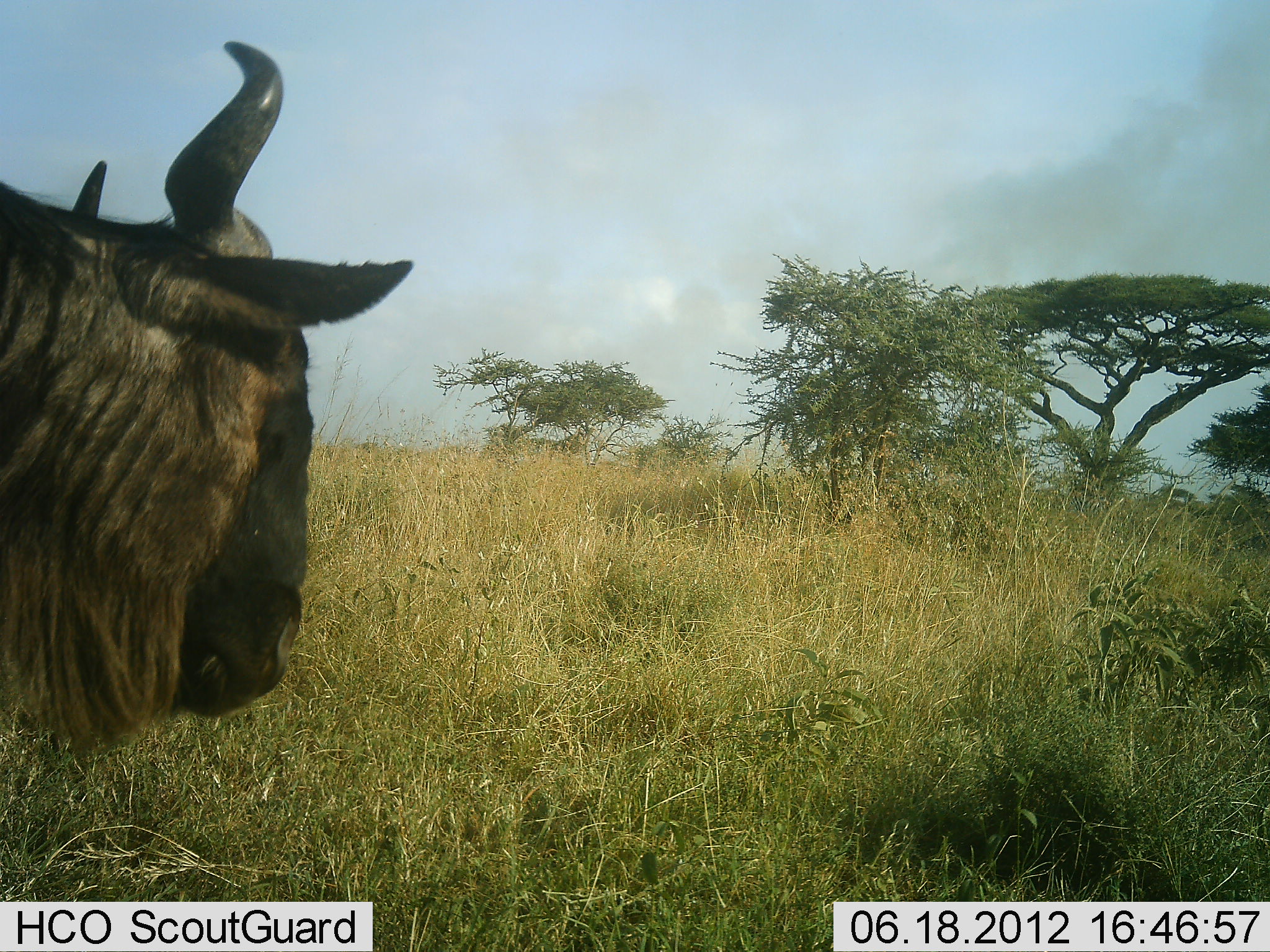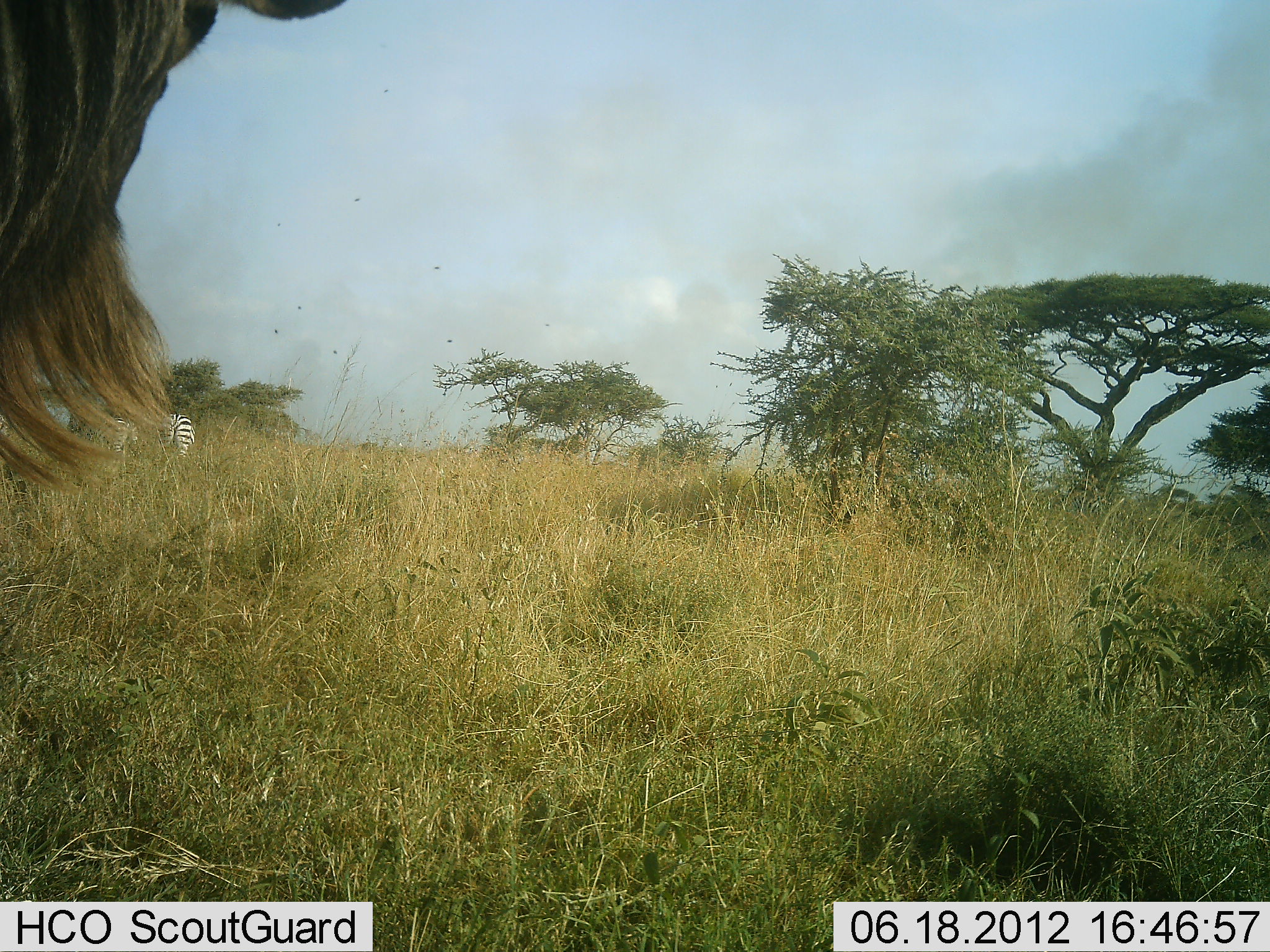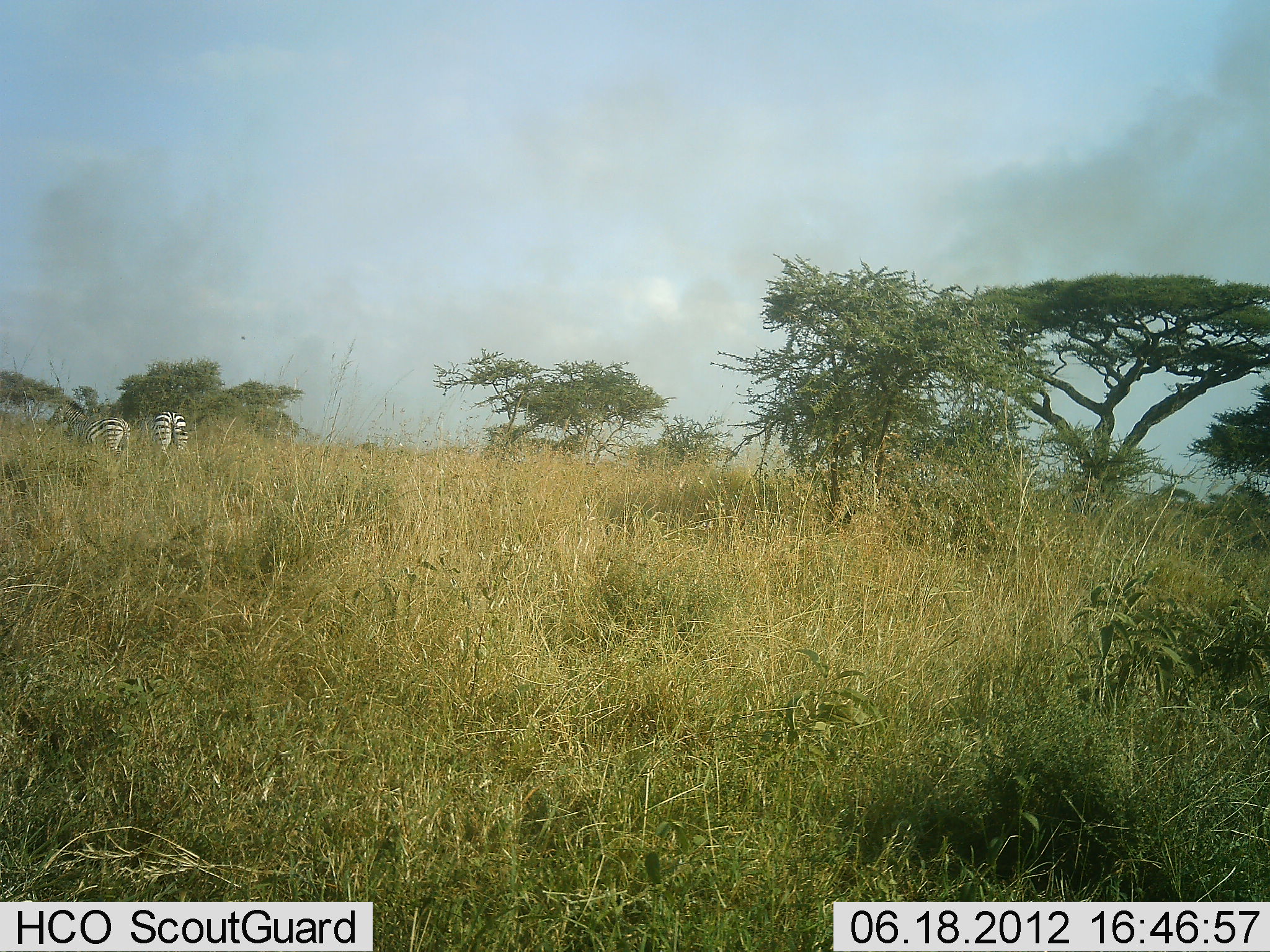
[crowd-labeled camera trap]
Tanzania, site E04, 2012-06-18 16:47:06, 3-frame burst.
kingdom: Animalia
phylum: Chordata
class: Mammalia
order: Artiodactyla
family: Bovidae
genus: Connochaetes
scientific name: Connochaetes taurinus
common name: blue wildebeest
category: wildebeest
Wildebeest (blue wildebeest) (Connochaetes taurinus), count 1. Behavior (volunteer vote fractions): standing 36%, resting 0%, moving 45%, interacting 0%. Young present (vote fraction): 0%. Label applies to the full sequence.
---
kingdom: Animalia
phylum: Chordata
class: Mammalia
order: Perissodactyla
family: Equidae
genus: Equus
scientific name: Equus quagga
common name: plains zebra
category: zebra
Zebra (plains zebra) (Equus quagga), count 2. Behavior (volunteer vote fractions): standing 73%, resting 0%, moving 18%, interacting 0%. Young present (vote fraction): 0%. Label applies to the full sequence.